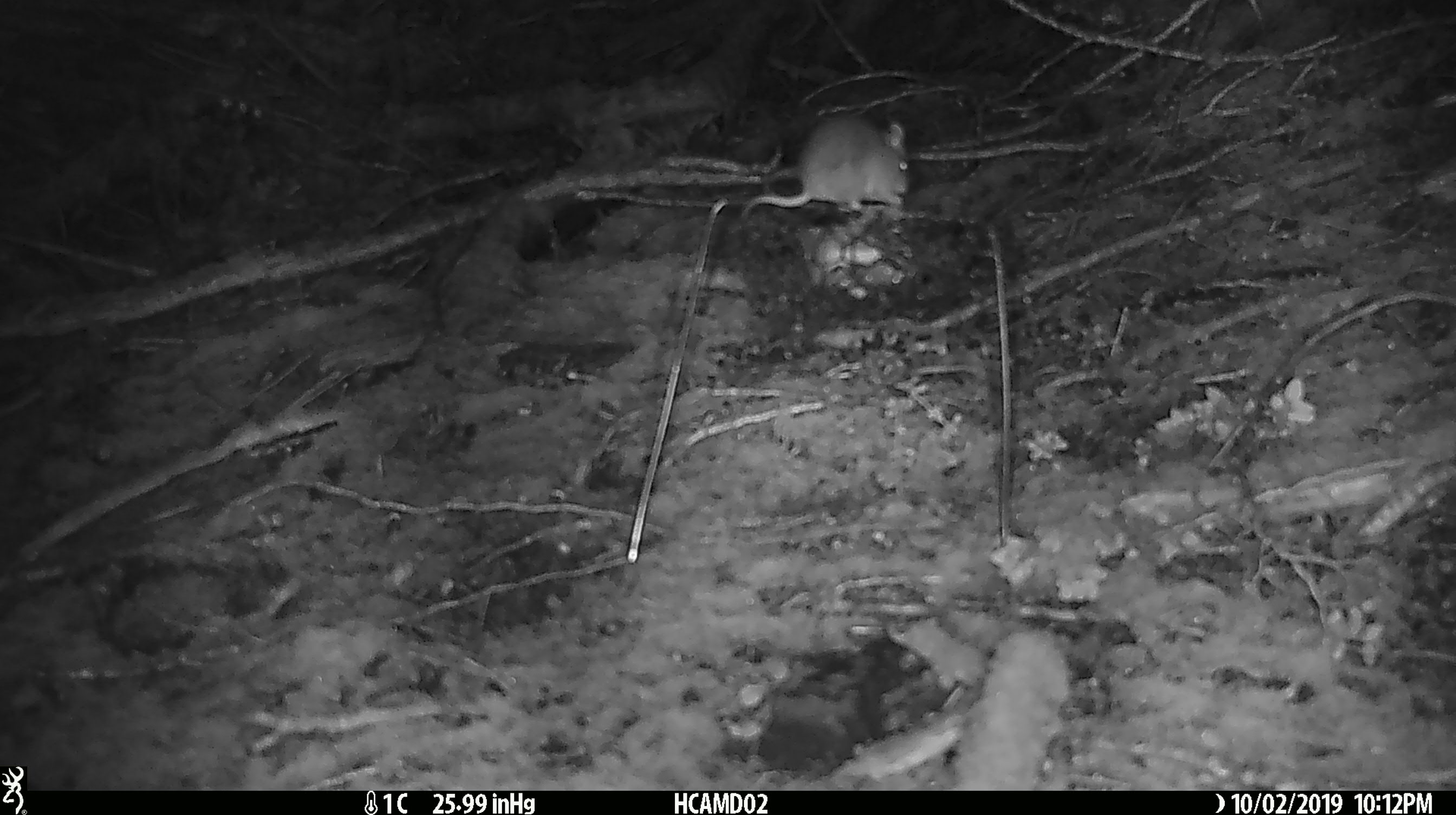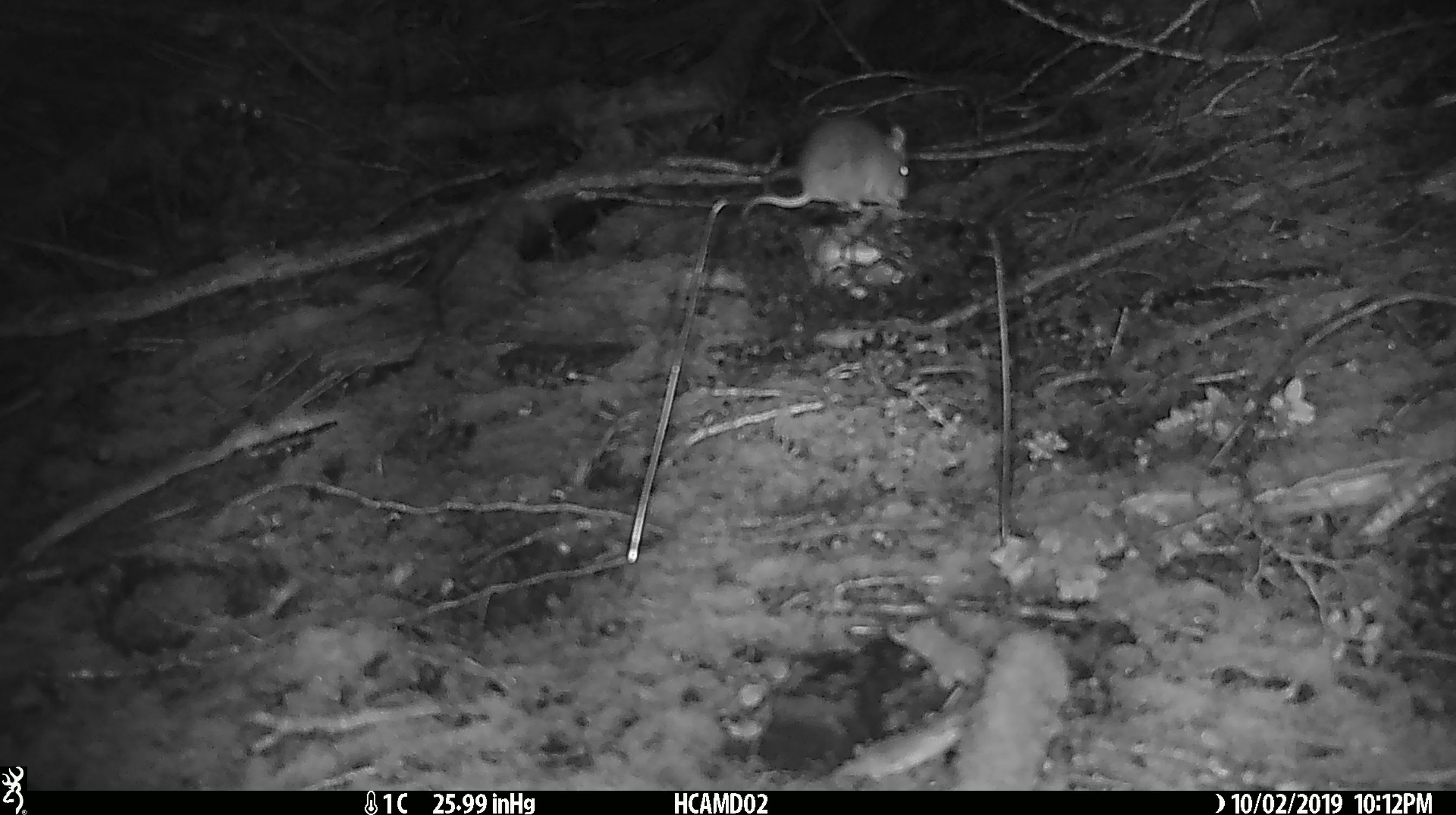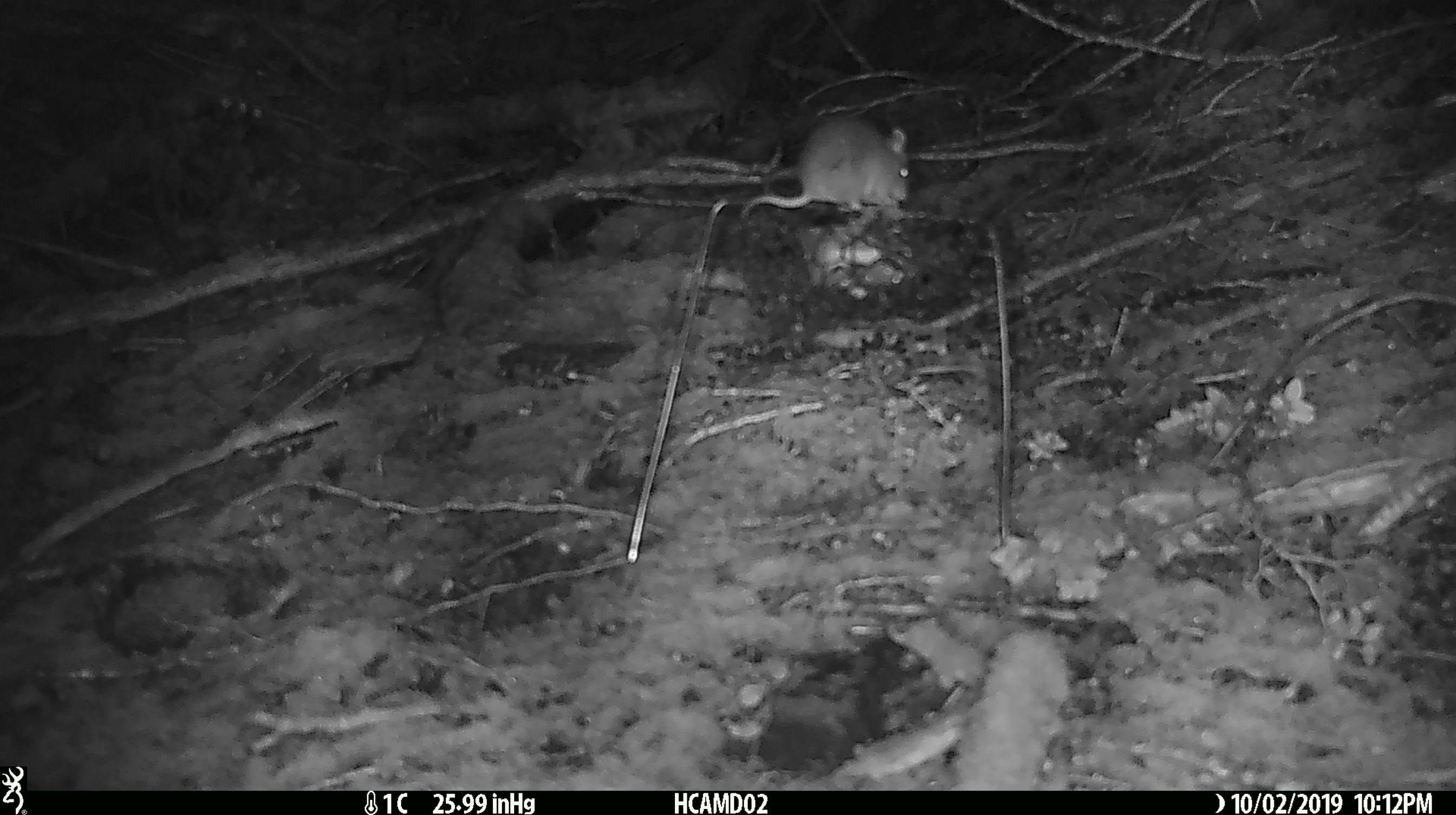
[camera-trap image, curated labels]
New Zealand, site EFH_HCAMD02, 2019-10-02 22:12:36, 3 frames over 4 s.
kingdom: Animalia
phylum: Chordata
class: Mammalia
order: Rodentia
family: Muridae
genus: Mus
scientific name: Mus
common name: mouse